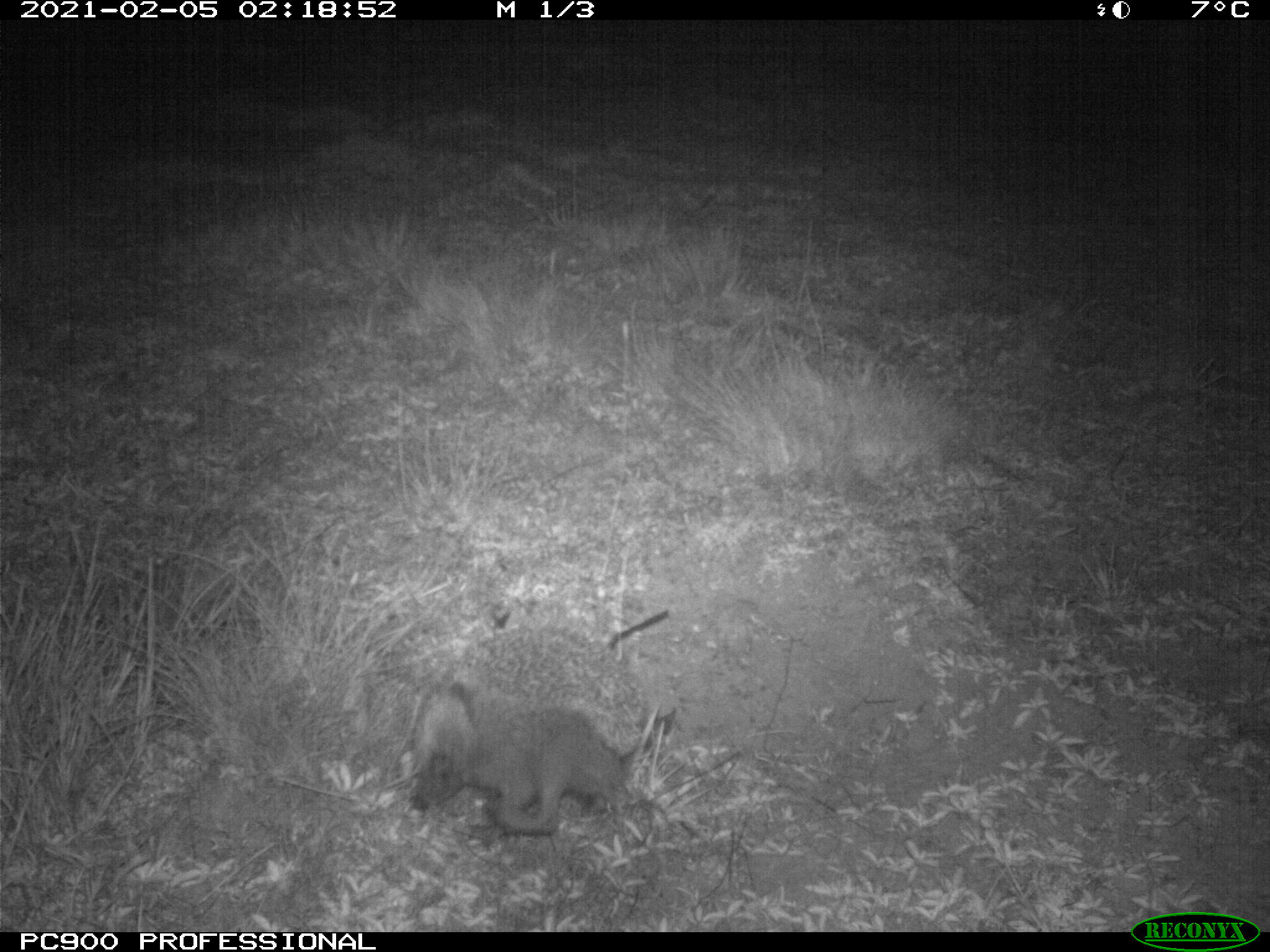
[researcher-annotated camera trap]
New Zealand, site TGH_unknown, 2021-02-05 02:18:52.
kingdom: Animalia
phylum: Chordata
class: Mammalia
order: Eulipotyphla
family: Erinaceidae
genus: Erinaceus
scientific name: Erinaceus europaeus europaeus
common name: european hedgehog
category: hedgehog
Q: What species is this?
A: Hedgehog (european hedgehog) (Erinaceus europaeus europaeus).